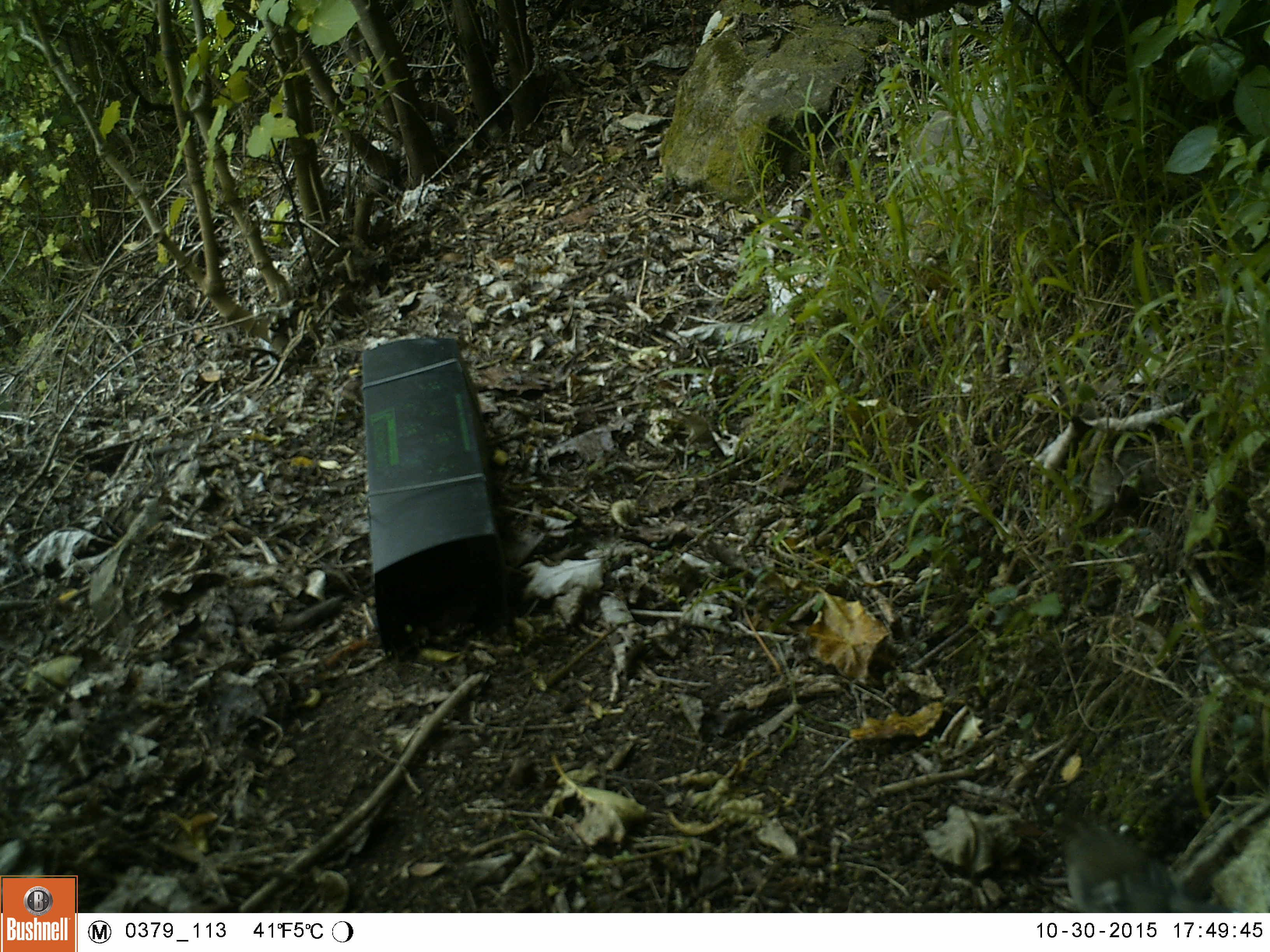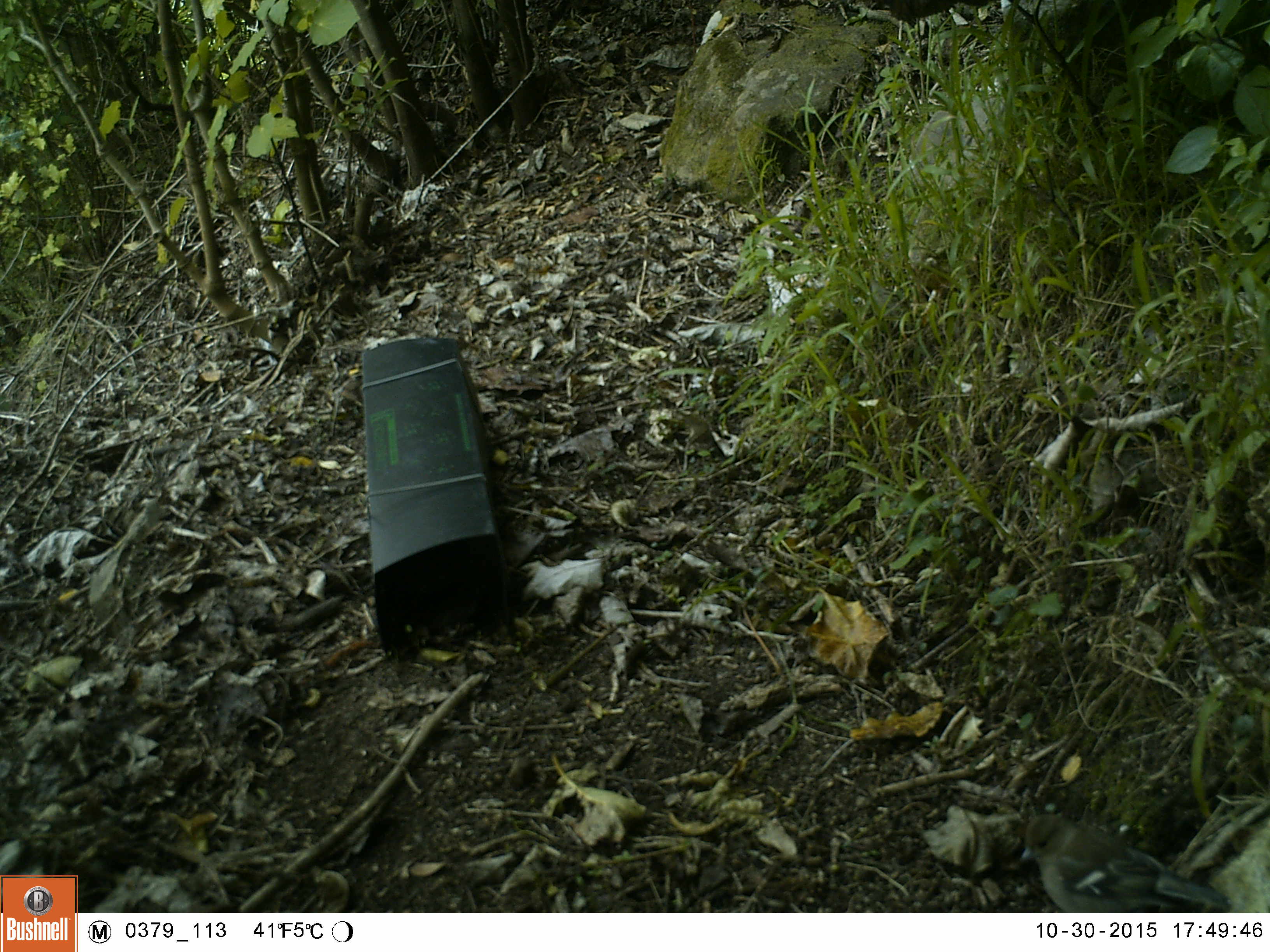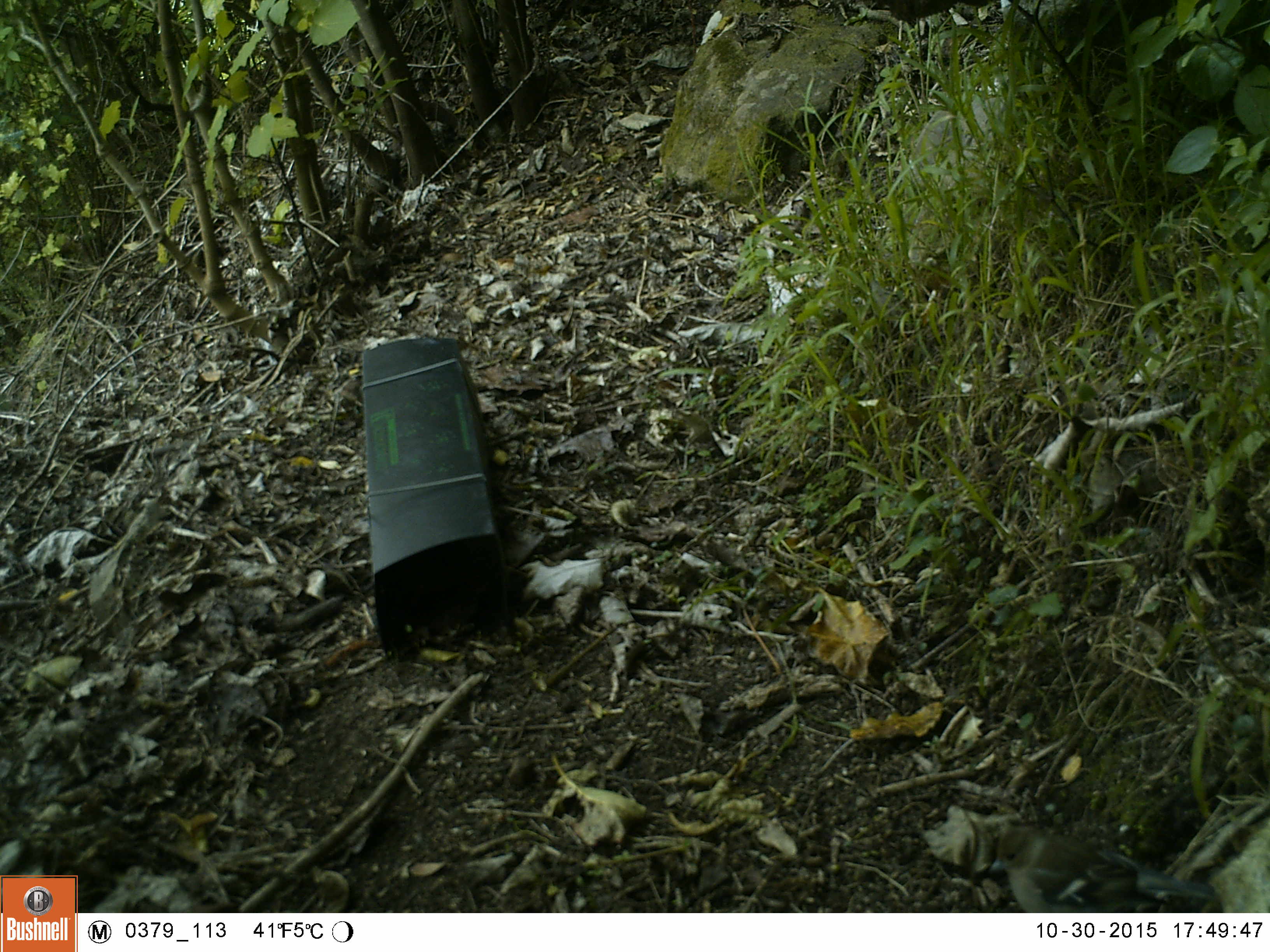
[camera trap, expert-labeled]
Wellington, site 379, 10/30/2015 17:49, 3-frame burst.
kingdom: Animalia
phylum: Chordata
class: Aves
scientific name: Aves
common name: bird